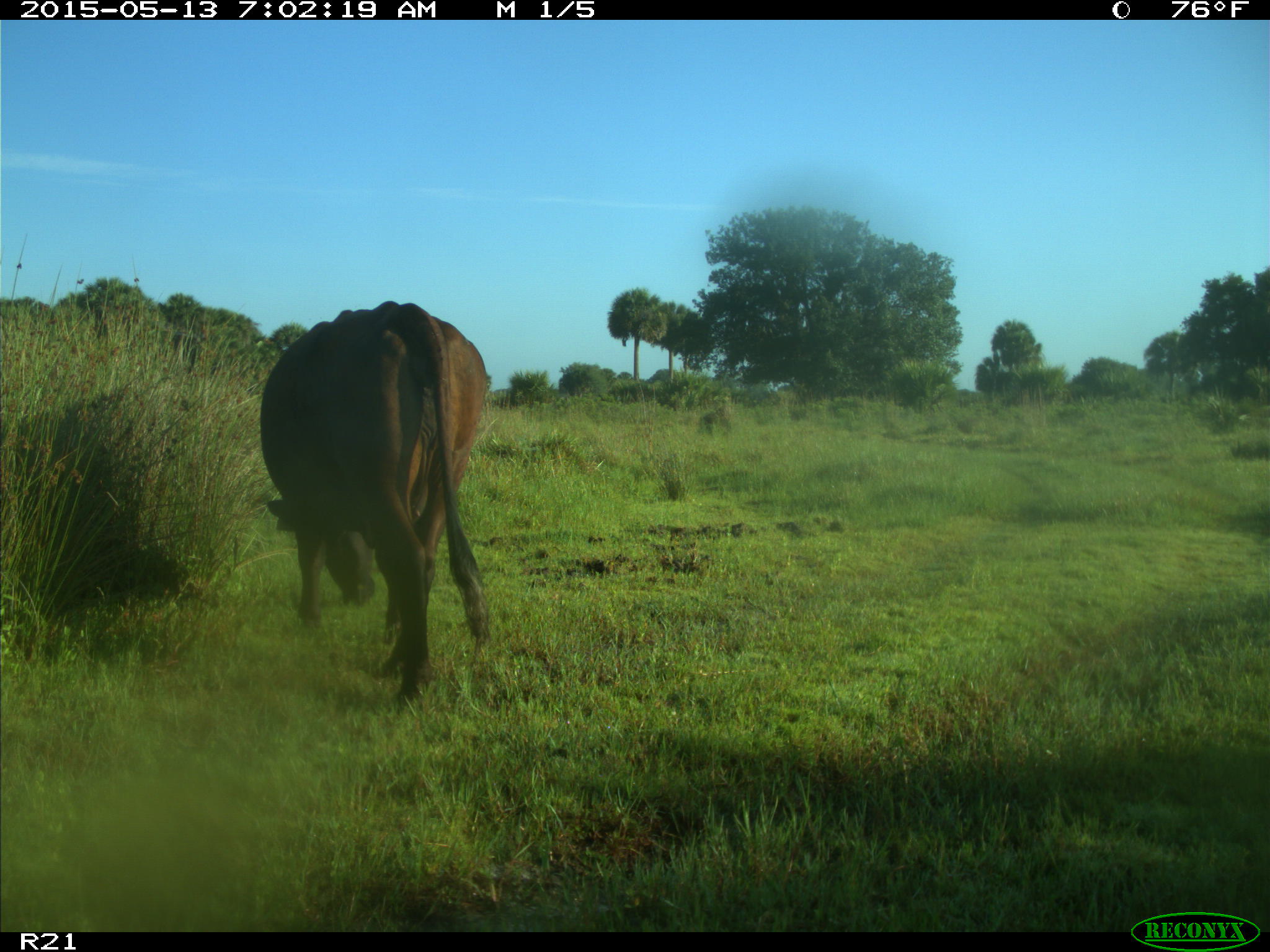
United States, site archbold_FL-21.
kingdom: Animalia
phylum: Chordata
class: Mammalia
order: Artiodactyla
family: Bovidae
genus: Bos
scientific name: Bos taurus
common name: domestic cow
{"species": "Bos taurus (domestic cow)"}